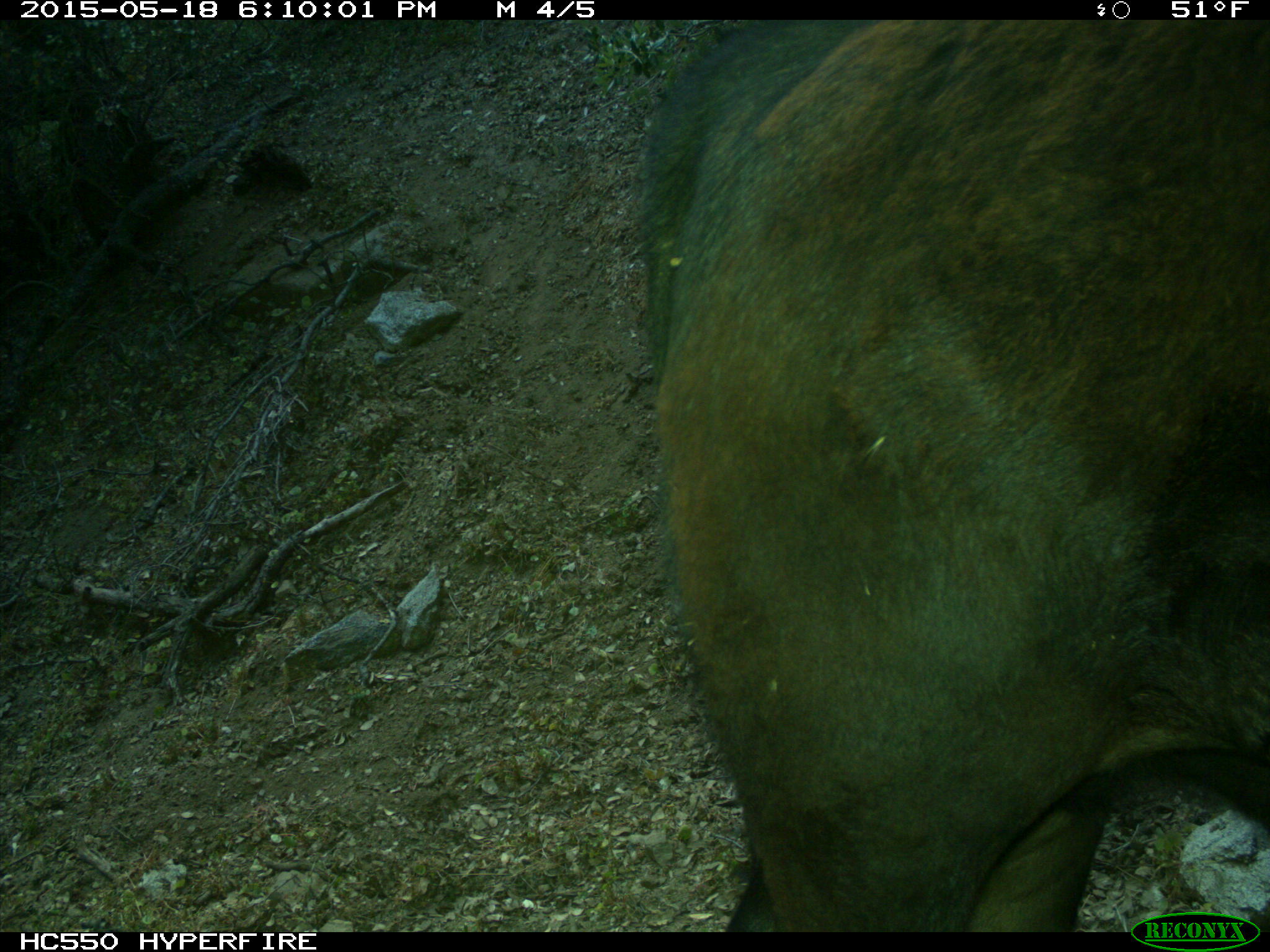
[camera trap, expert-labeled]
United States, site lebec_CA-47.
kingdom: Animalia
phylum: Chordata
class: Mammalia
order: Artiodactyla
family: Bovidae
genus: Bos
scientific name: Bos taurus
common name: domestic cow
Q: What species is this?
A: Bos taurus (domestic cow).